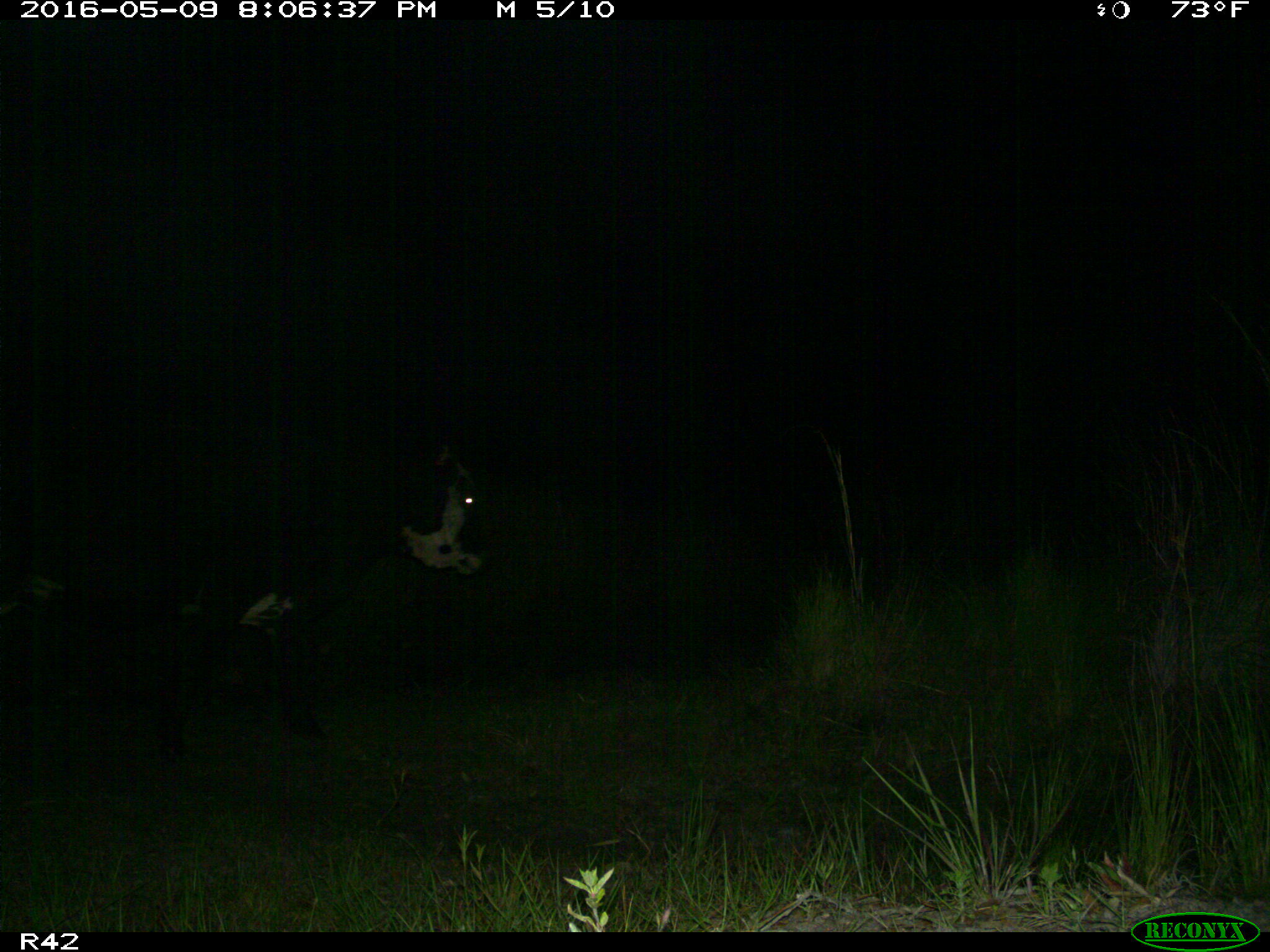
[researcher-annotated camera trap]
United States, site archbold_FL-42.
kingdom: Animalia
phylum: Chordata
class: Mammalia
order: Artiodactyla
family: Bovidae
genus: Bos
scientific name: Bos taurus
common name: domestic cow